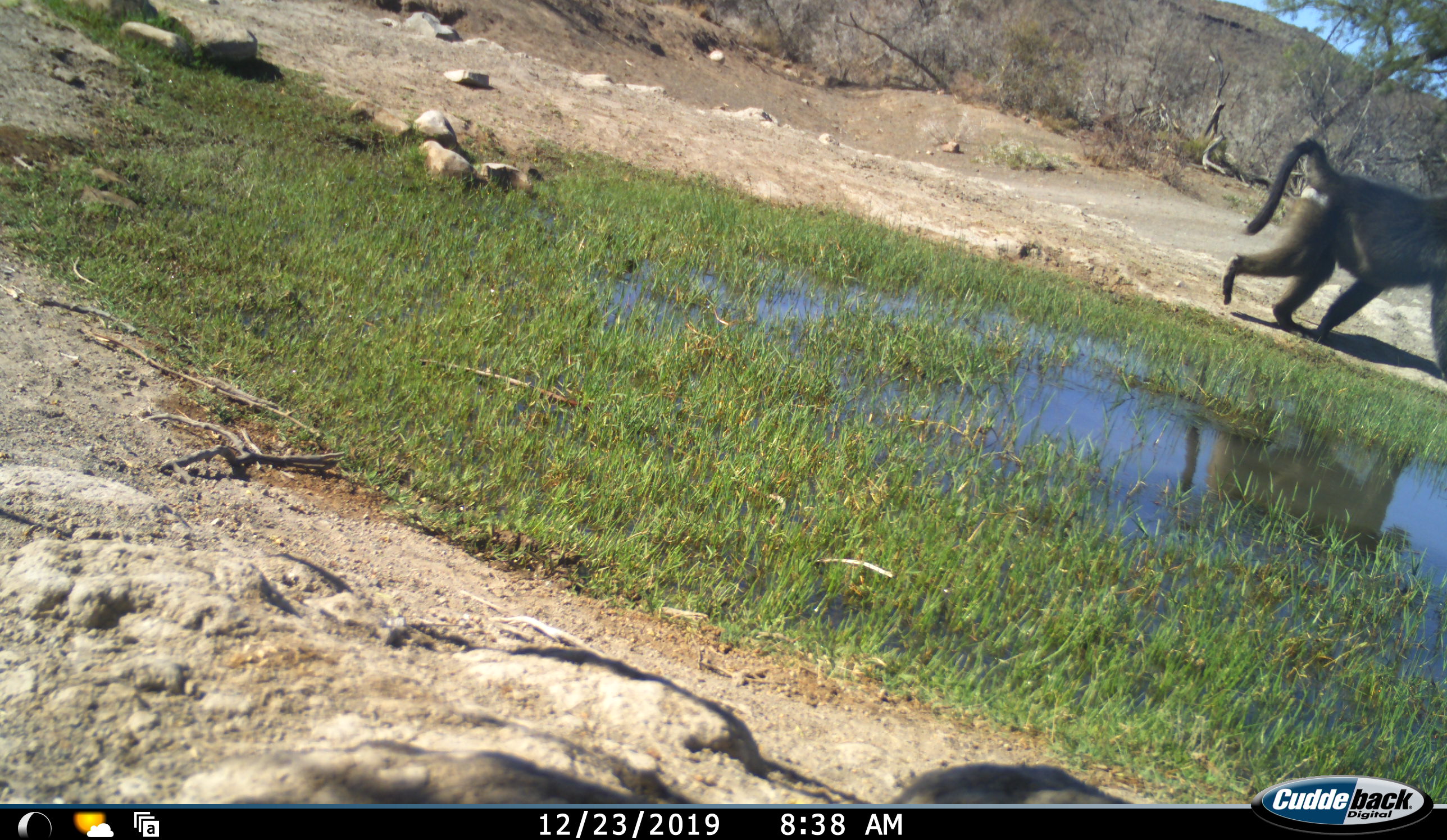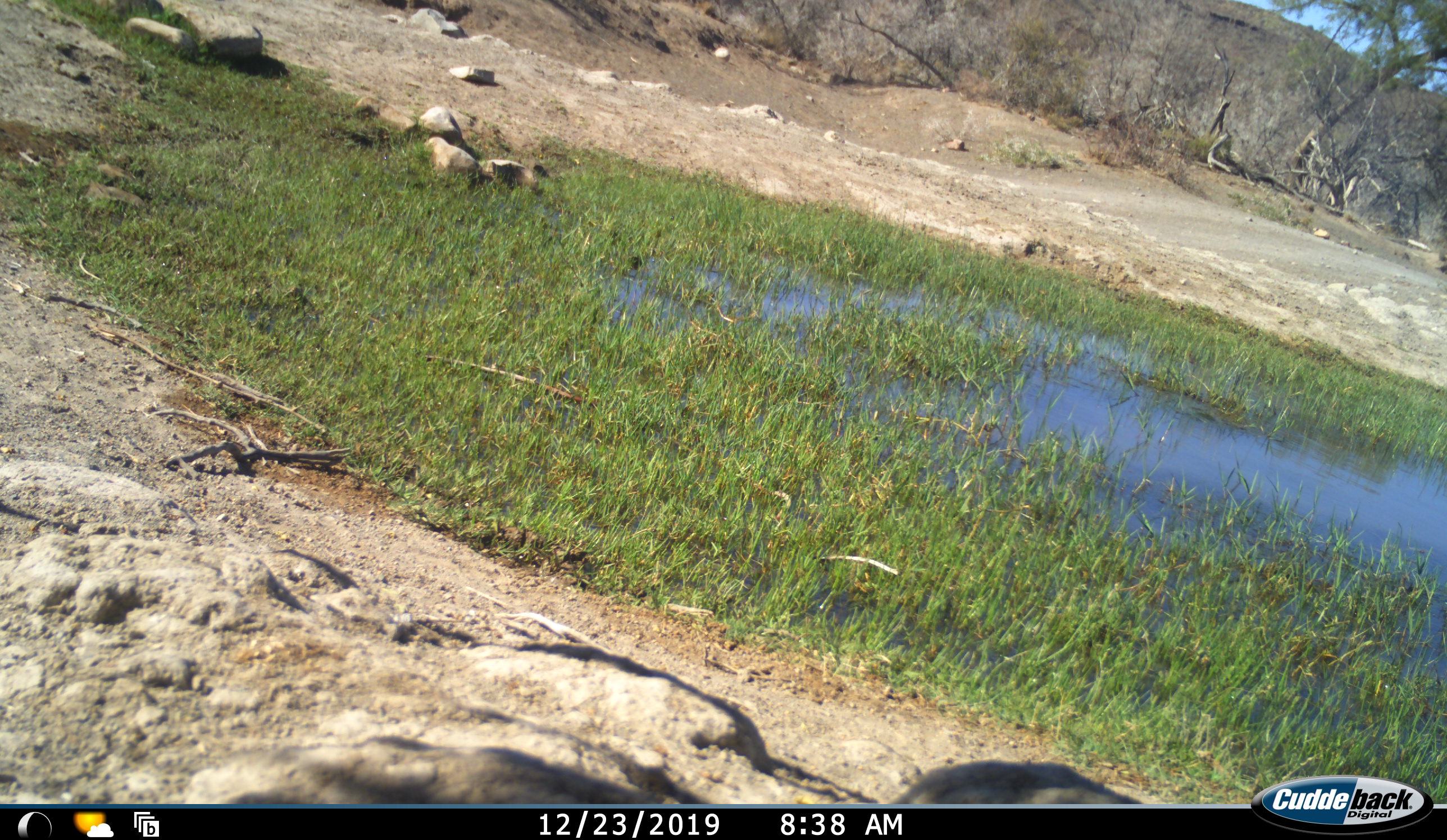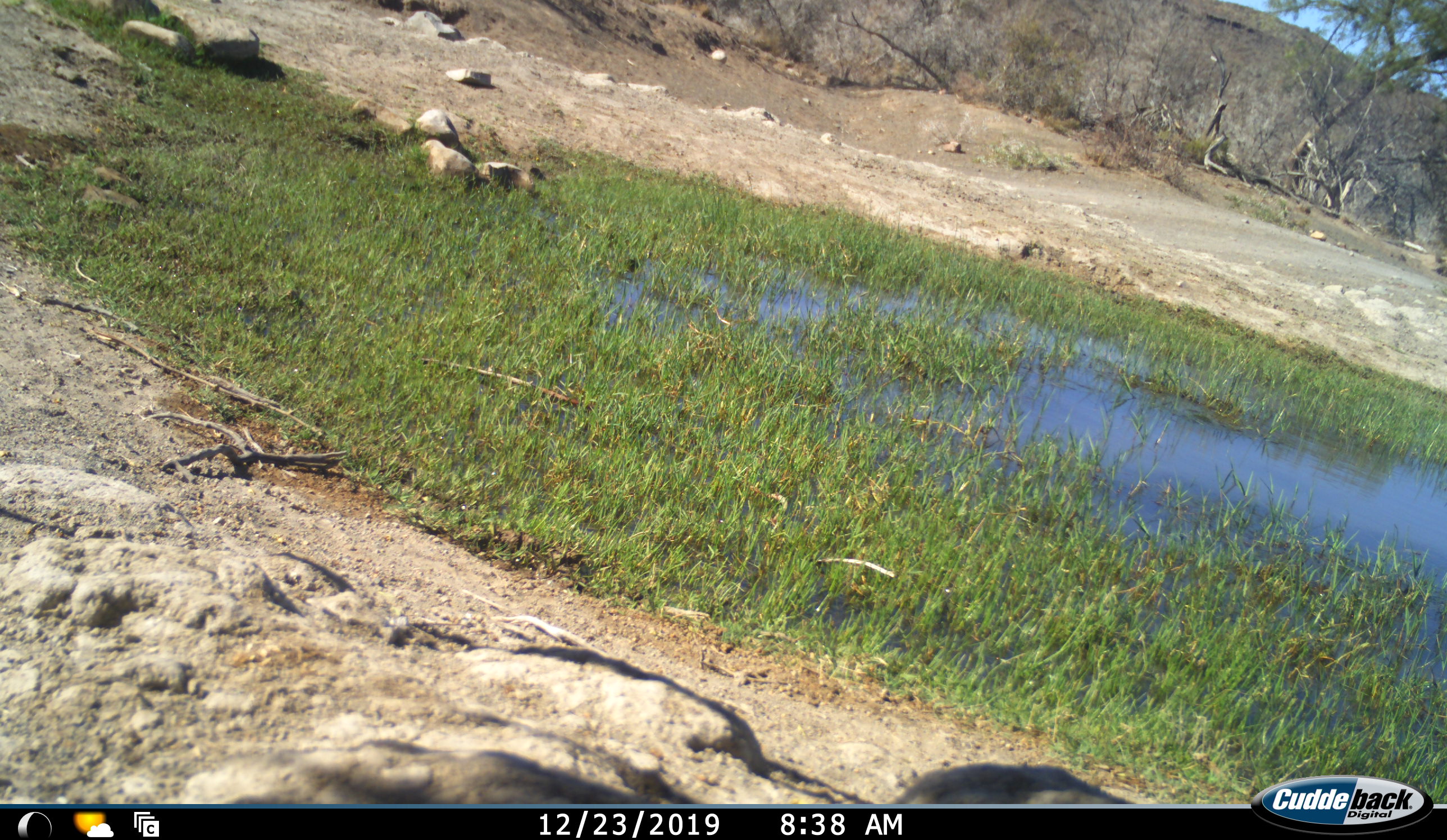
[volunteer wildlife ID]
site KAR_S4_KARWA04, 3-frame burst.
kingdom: Animalia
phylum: Chordata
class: Mammalia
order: Primates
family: Cercopithecidae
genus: Papio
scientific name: Papio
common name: baboon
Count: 1.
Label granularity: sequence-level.